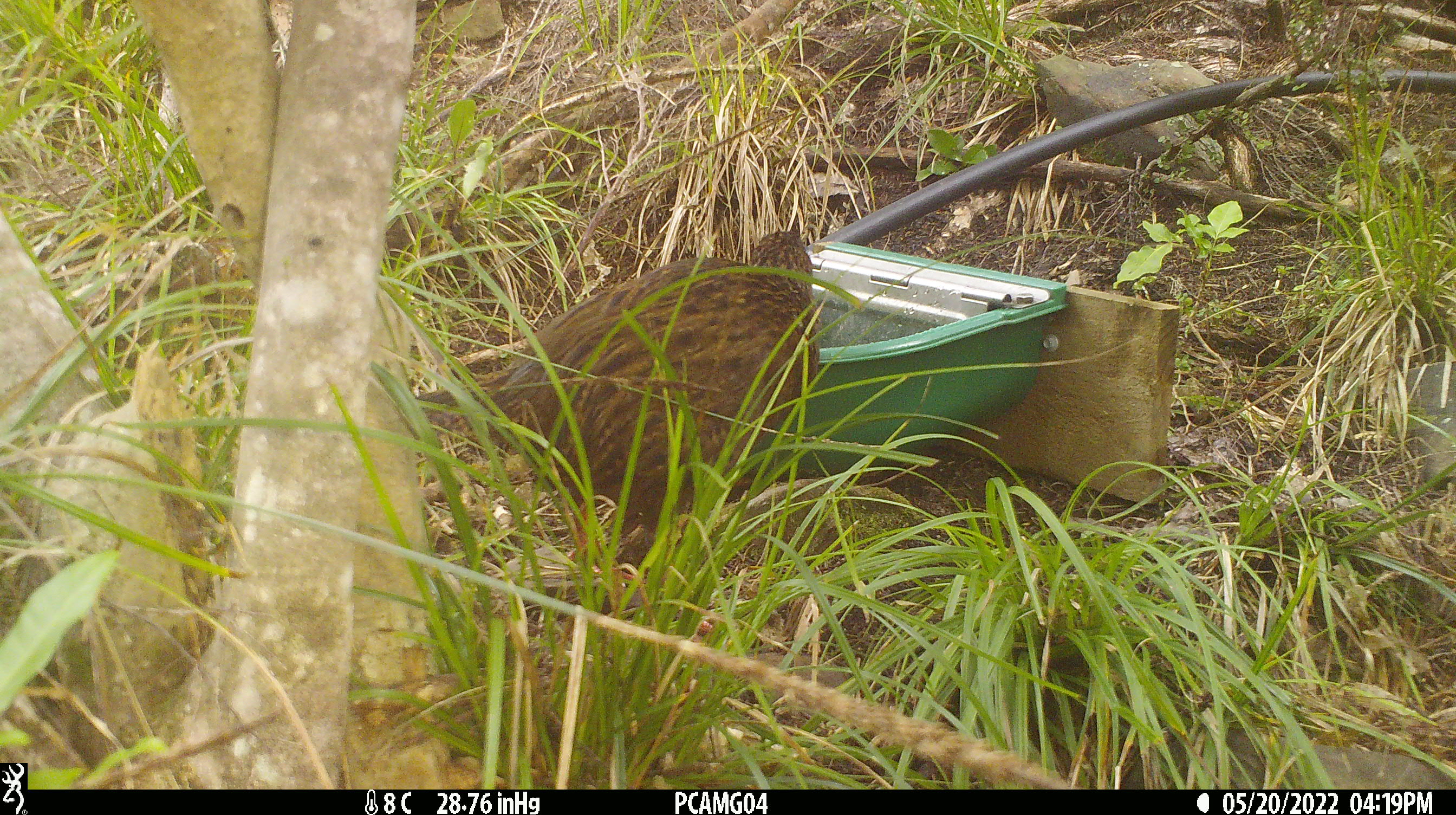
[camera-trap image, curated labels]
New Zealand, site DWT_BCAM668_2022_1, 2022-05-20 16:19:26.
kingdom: Animalia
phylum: Chordata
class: Aves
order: Gruiformes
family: Rallidae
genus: Gallirallus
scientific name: Gallirallus australis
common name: weka